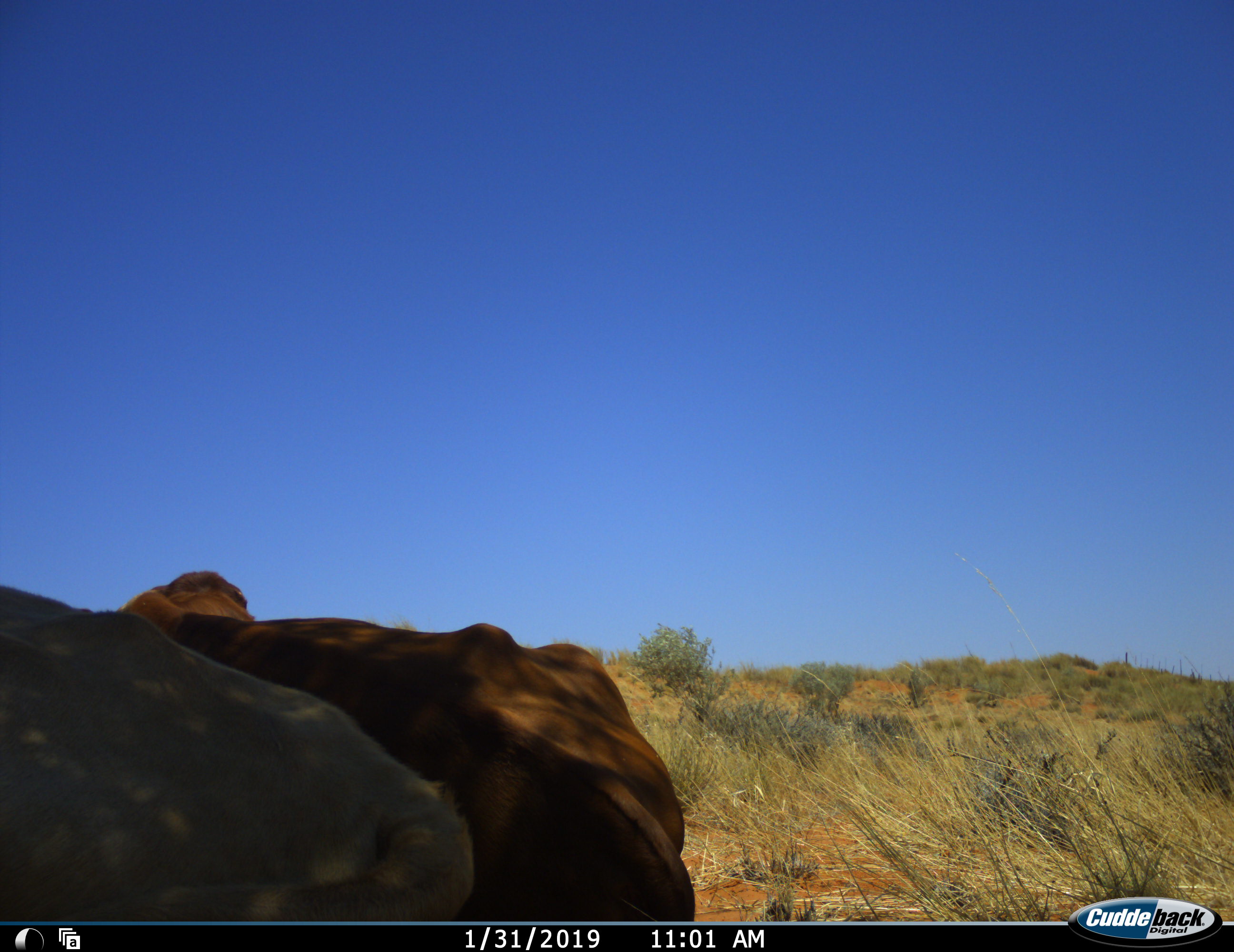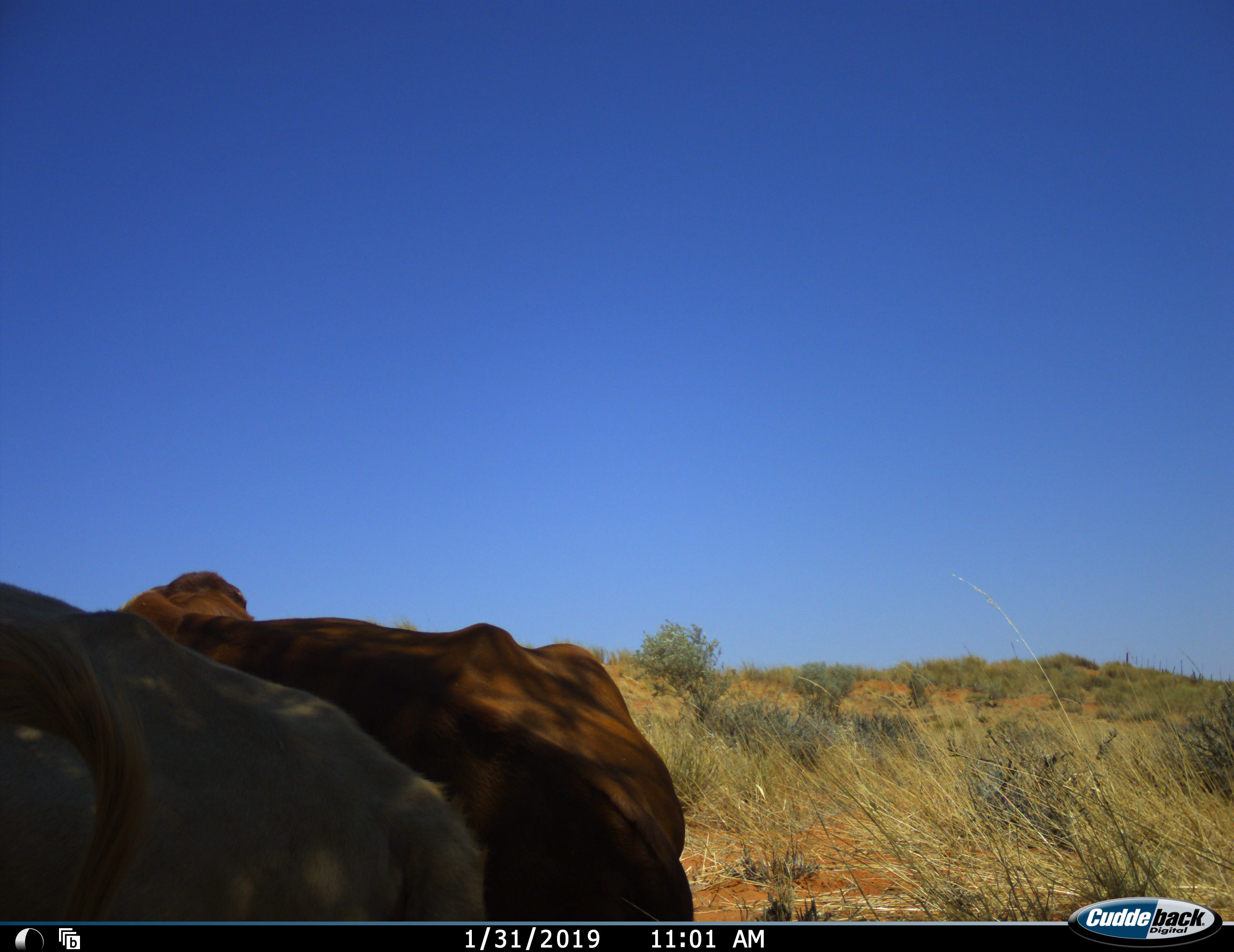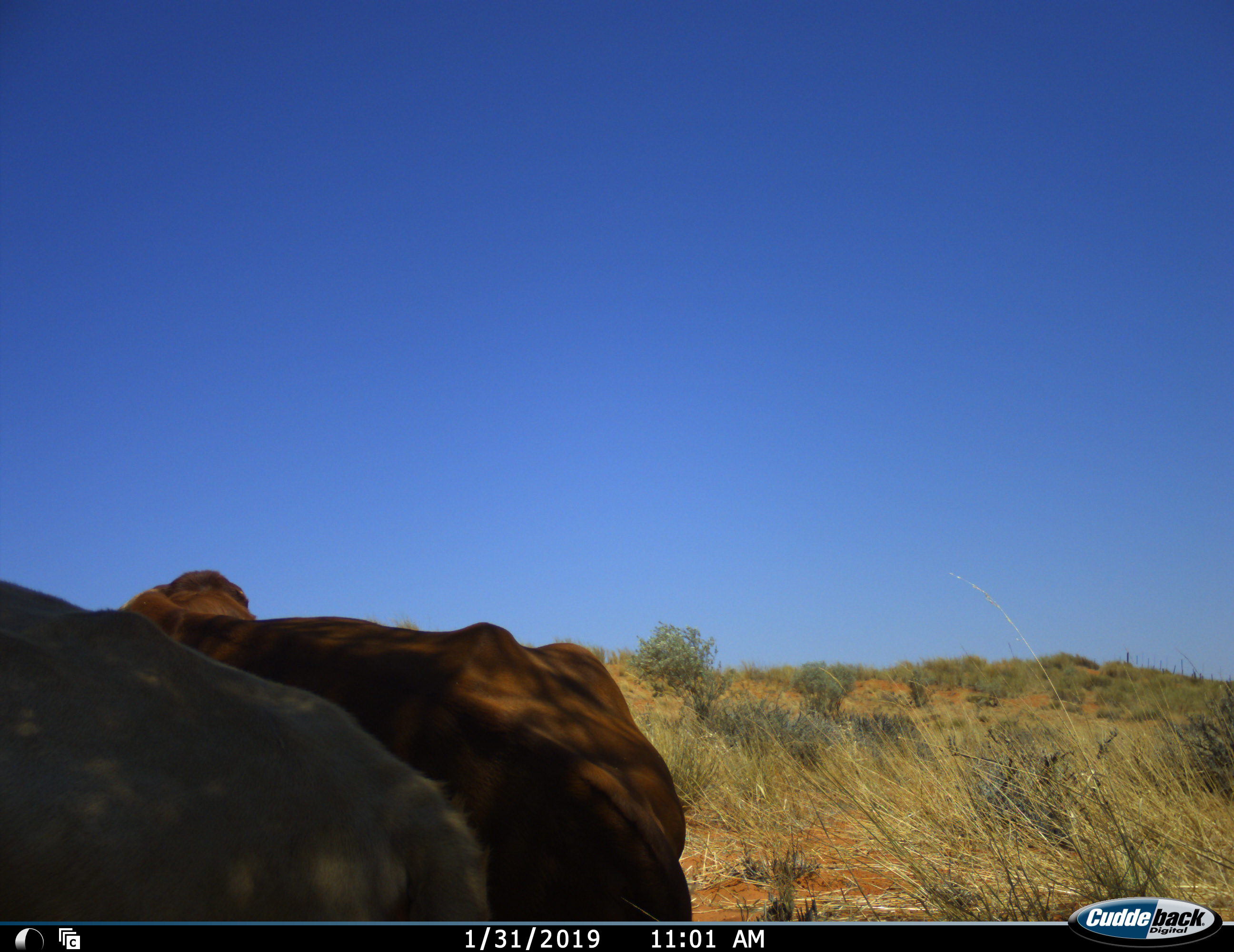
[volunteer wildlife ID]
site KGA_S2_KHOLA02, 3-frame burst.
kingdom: Animalia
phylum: Chordata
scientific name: Vertebrata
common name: domestic animal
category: domesticanimal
Domesticanimal (domestic animal) (Vertebrata), count 2. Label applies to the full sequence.